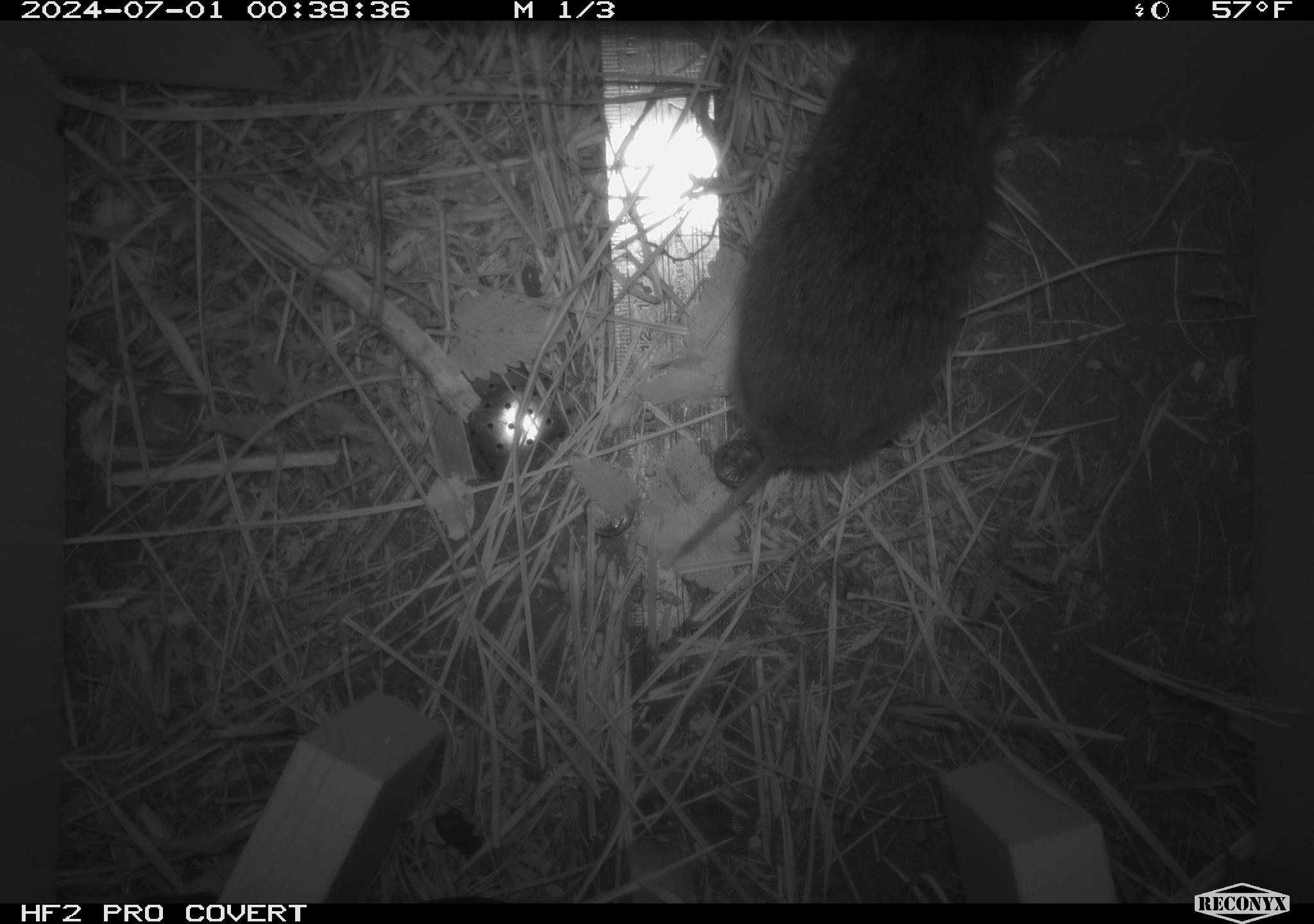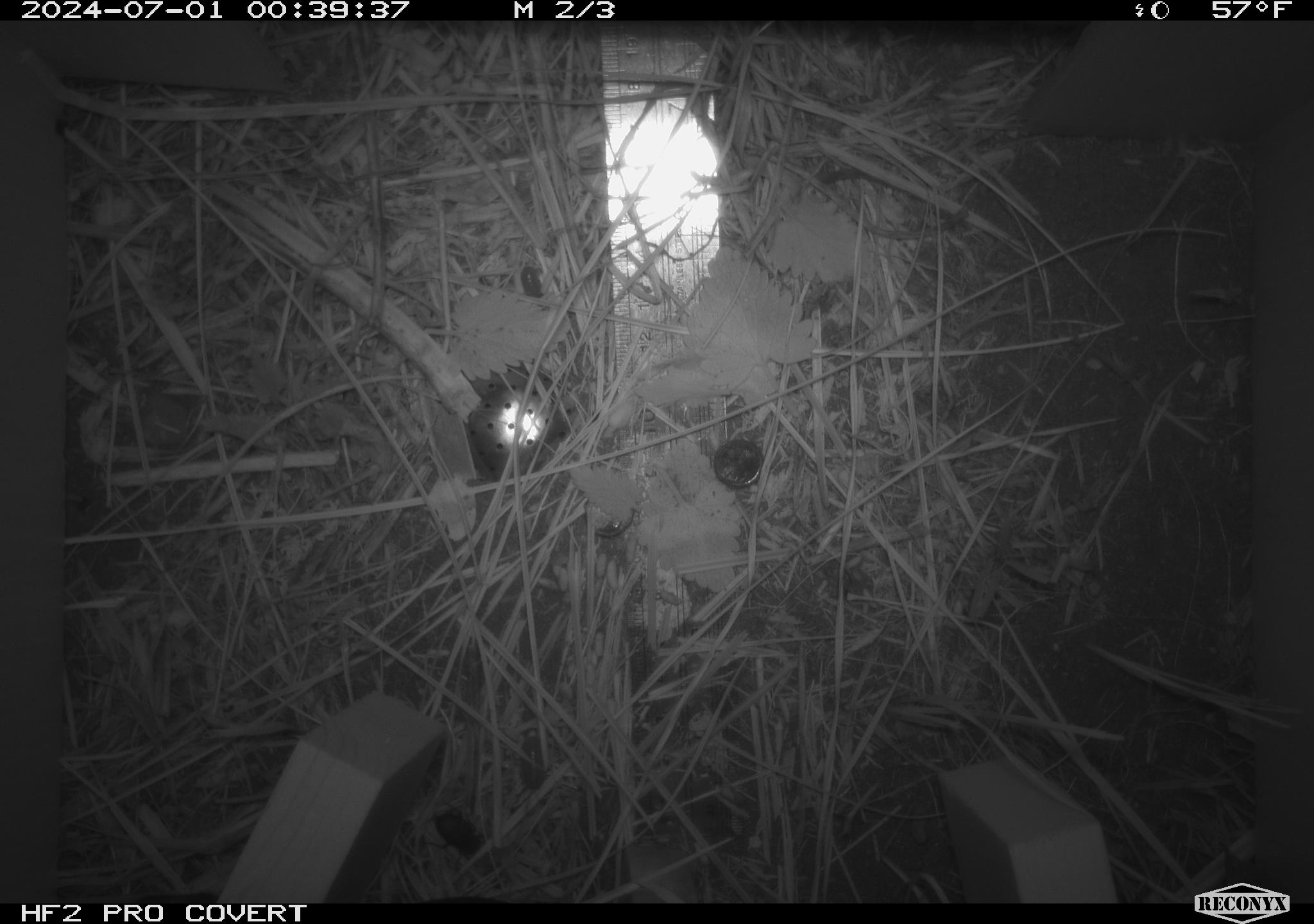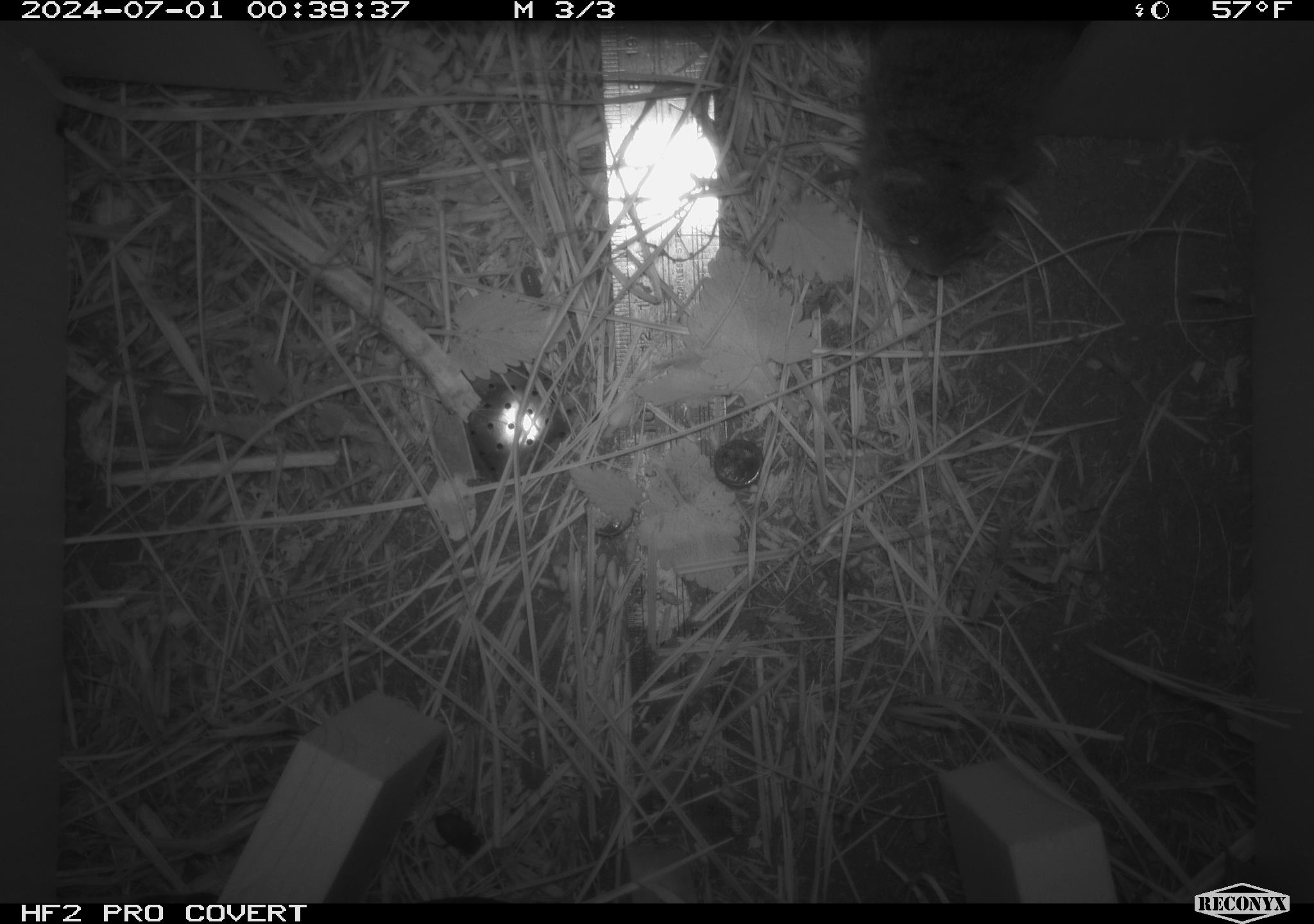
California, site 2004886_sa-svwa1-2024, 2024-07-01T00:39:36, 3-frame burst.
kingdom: Animalia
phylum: Chordata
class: Mammalia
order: Rodentia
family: Cricetidae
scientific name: Arvicolinae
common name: voles, lemmings, and muskrats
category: arvicolinae subfamily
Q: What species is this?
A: Arvicolinae subfamily (voles, lemmings, and muskrats) (Arvicolinae).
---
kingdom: Animalia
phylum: Arthropoda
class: Malacostraca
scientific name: Malacostraca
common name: amphipods, crabs, isopods, krill, lobsters and shrimps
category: malacostracan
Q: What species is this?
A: Malacostracan (amphipods, crabs, isopods, krill, lobsters and shrimps) (Malacostraca).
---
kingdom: Animalia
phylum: Arthropoda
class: Insecta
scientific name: Insecta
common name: insect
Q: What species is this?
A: Insect (Insecta).